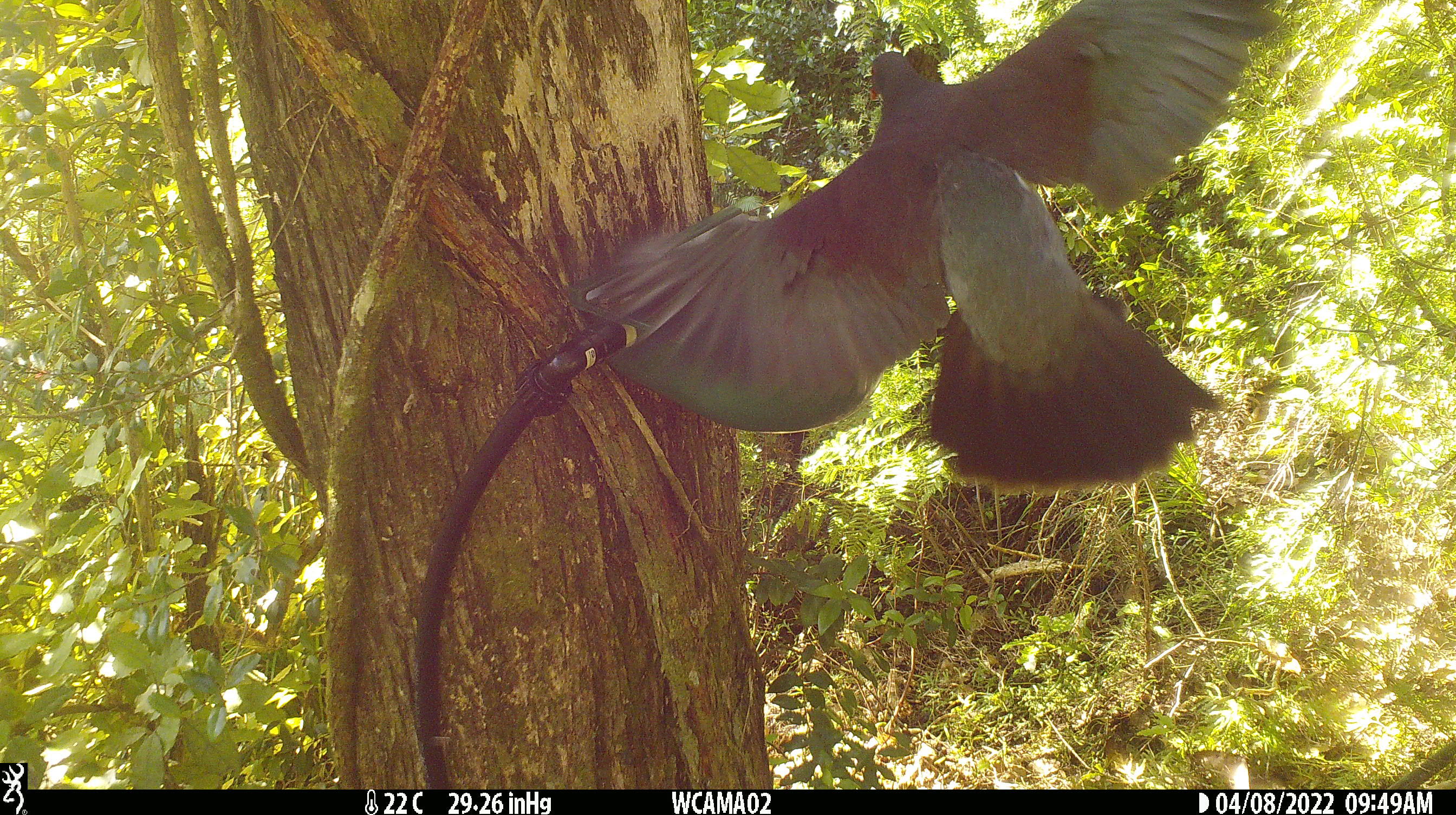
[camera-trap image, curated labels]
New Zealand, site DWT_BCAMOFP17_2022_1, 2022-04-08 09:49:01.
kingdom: Animalia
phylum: Chordata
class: Aves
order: Columbiformes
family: Columbidae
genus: Hemiphaga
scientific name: Hemiphaga novaeseelandiae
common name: new zealand pigeon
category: kereru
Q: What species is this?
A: Kereru (new zealand pigeon) (Hemiphaga novaeseelandiae).